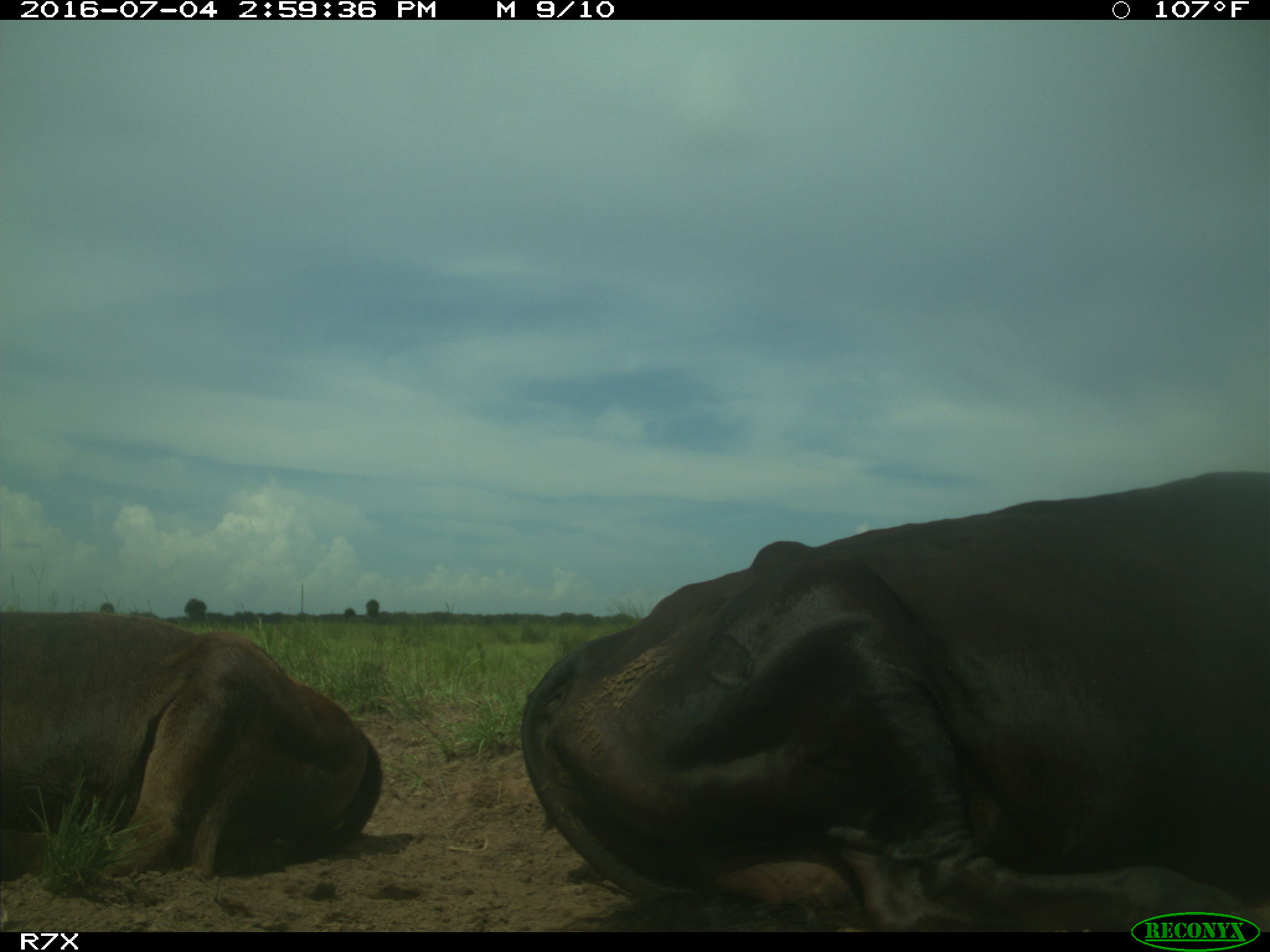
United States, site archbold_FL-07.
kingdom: Animalia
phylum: Chordata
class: Mammalia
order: Artiodactyla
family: Bovidae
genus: Bos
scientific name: Bos taurus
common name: domestic cow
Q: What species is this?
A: Bos taurus (domestic cow).